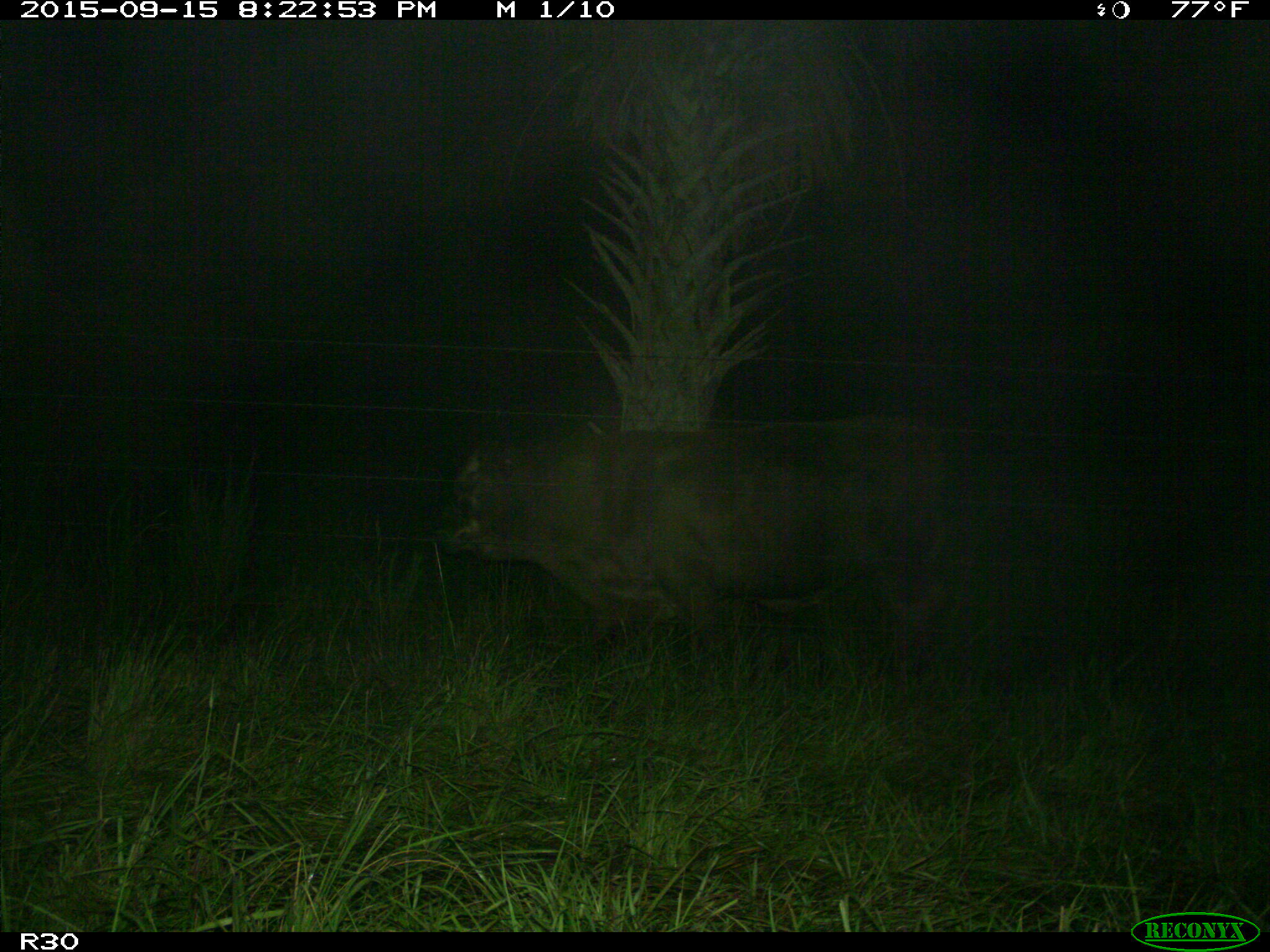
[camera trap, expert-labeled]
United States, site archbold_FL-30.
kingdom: Animalia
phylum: Chordata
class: Mammalia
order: Artiodactyla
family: Bovidae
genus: Bos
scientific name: Bos taurus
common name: domestic cow